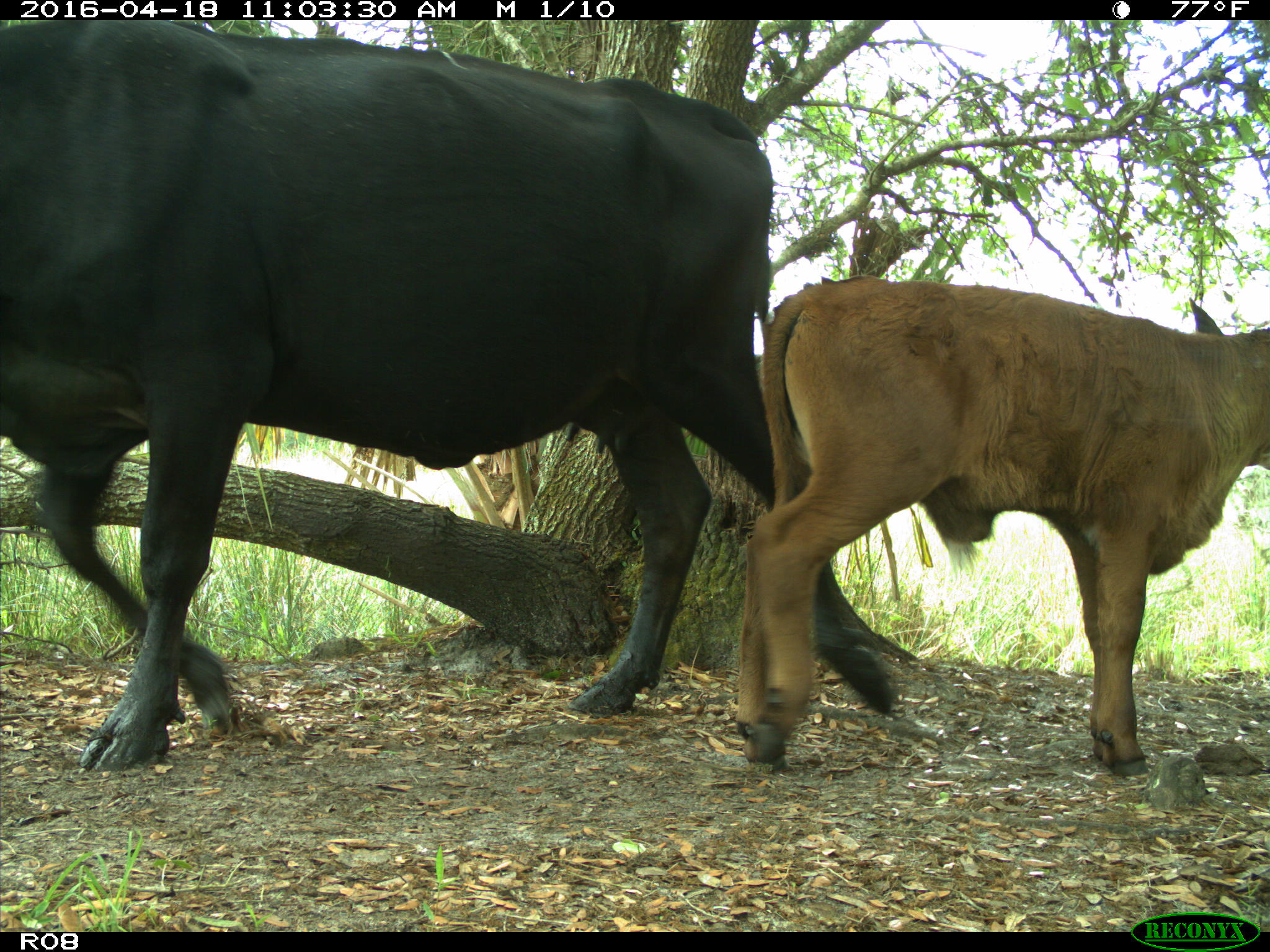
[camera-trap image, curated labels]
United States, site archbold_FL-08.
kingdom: Animalia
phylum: Chordata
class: Mammalia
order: Artiodactyla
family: Bovidae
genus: Bos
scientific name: Bos taurus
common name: domestic cow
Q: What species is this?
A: Bos taurus (domestic cow).